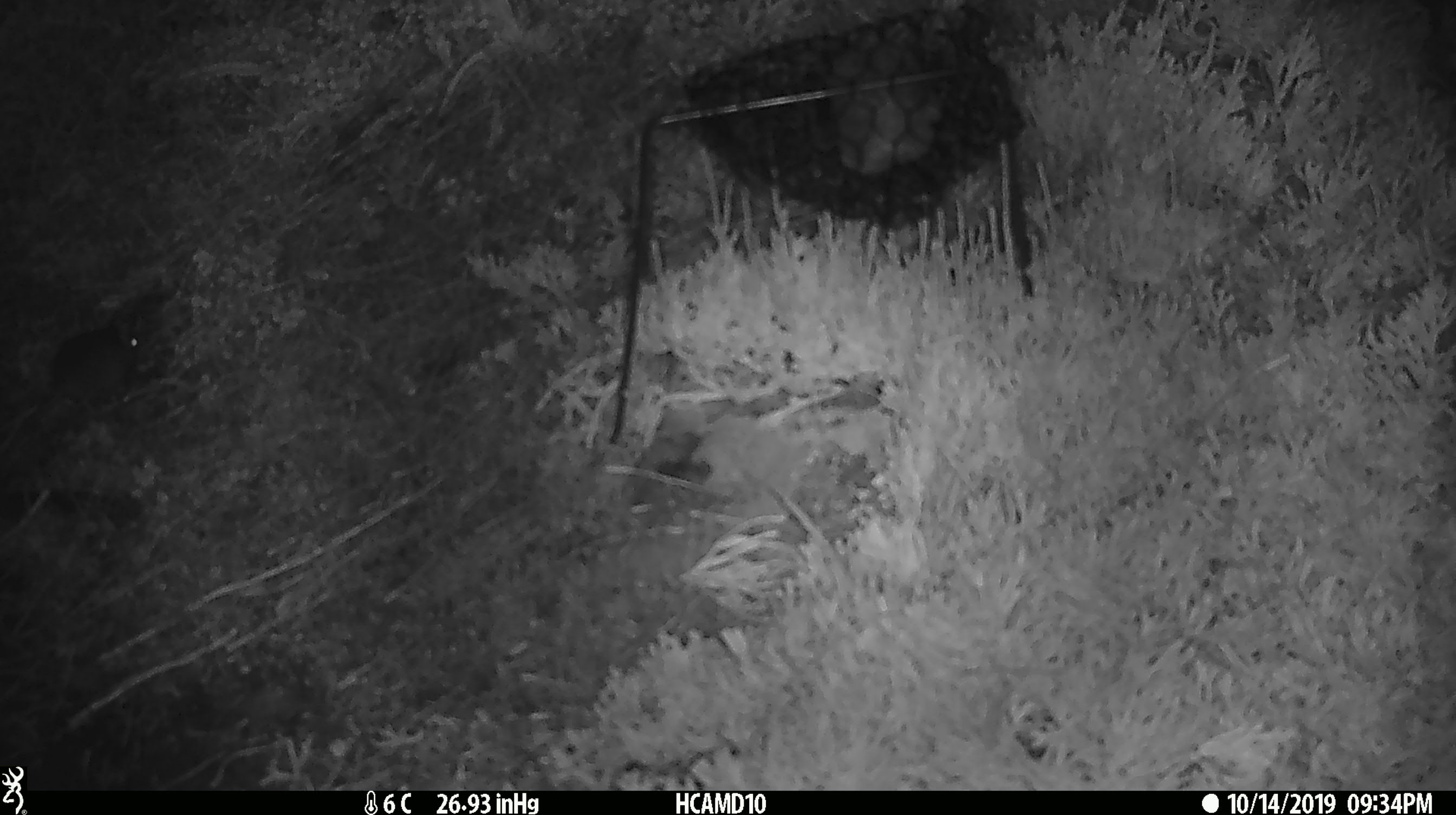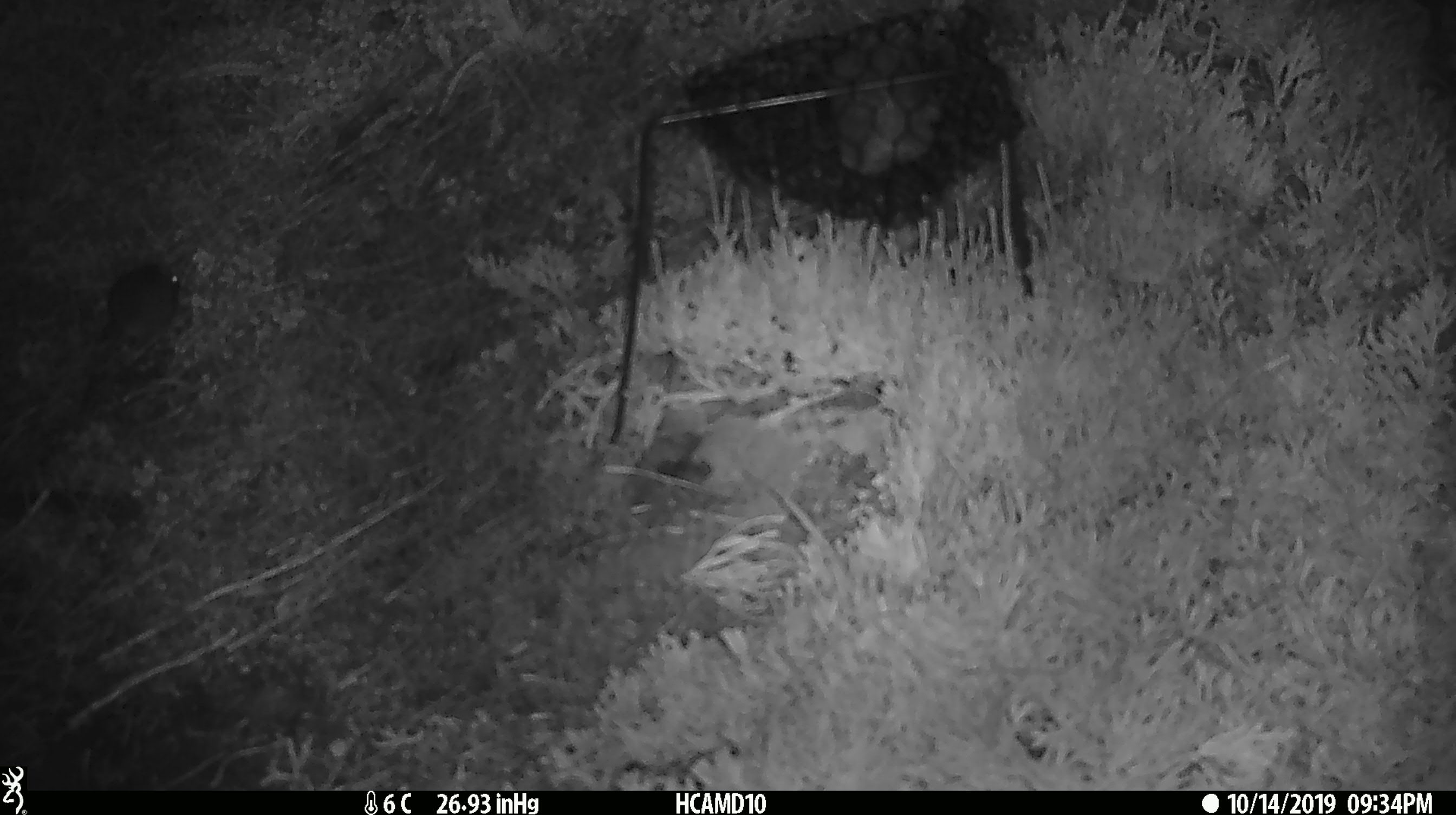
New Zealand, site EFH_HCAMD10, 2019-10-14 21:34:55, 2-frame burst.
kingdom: Animalia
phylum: Chordata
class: Mammalia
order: Rodentia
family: Muridae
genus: Mus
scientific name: Mus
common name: mouse